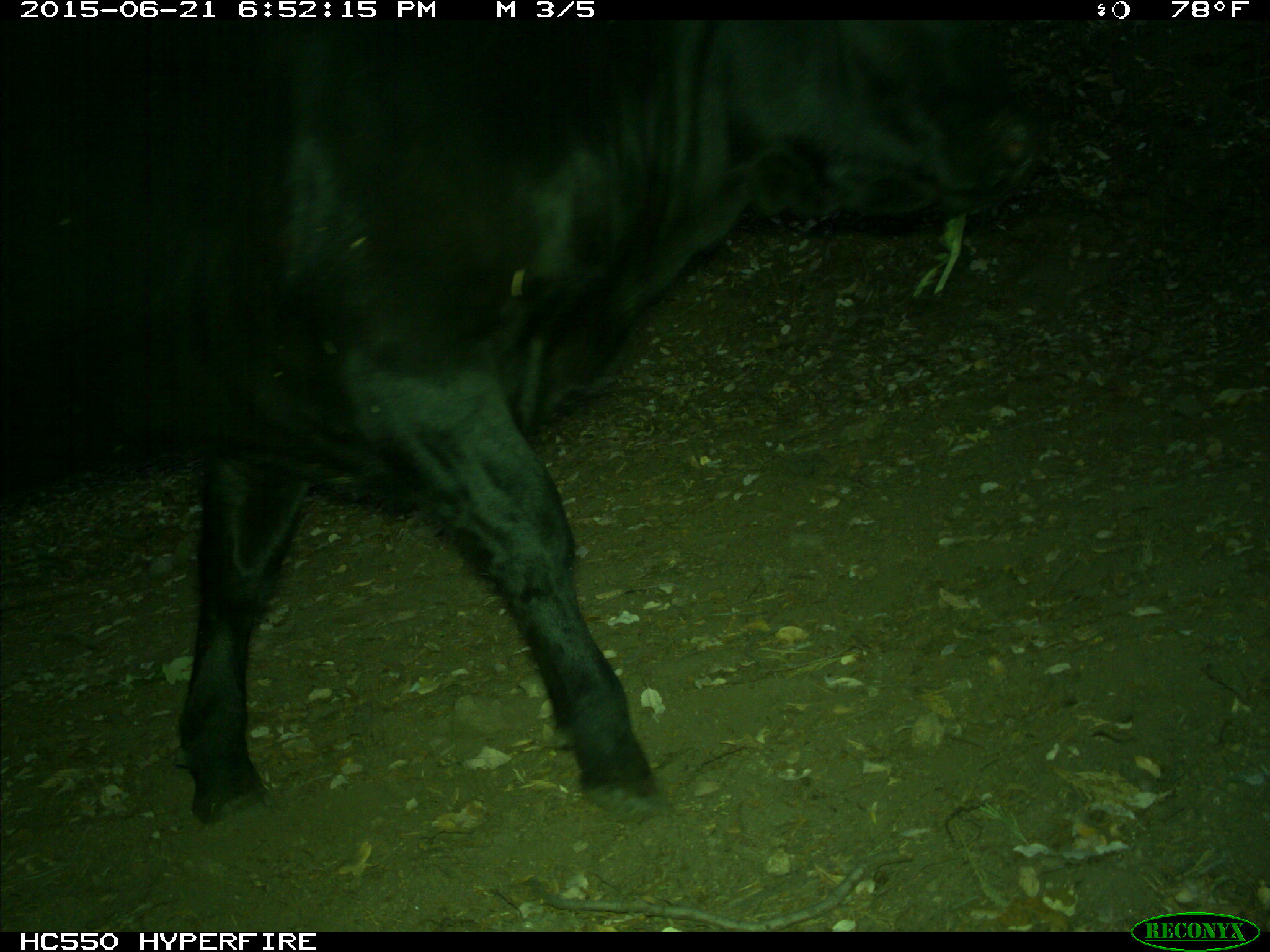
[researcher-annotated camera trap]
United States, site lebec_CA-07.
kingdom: Animalia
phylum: Chordata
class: Mammalia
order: Artiodactyla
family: Bovidae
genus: Bos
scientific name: Bos taurus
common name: domestic cow